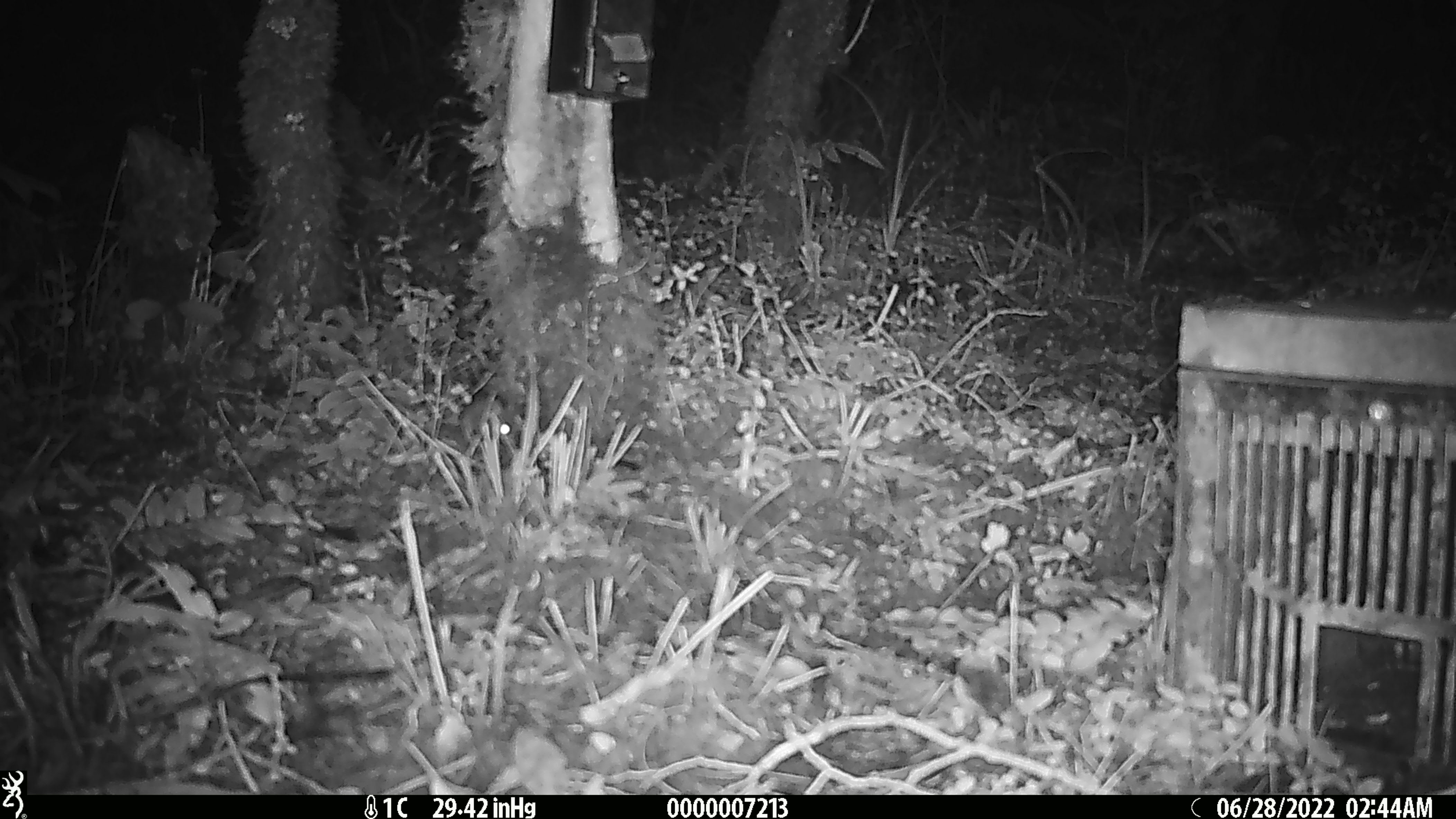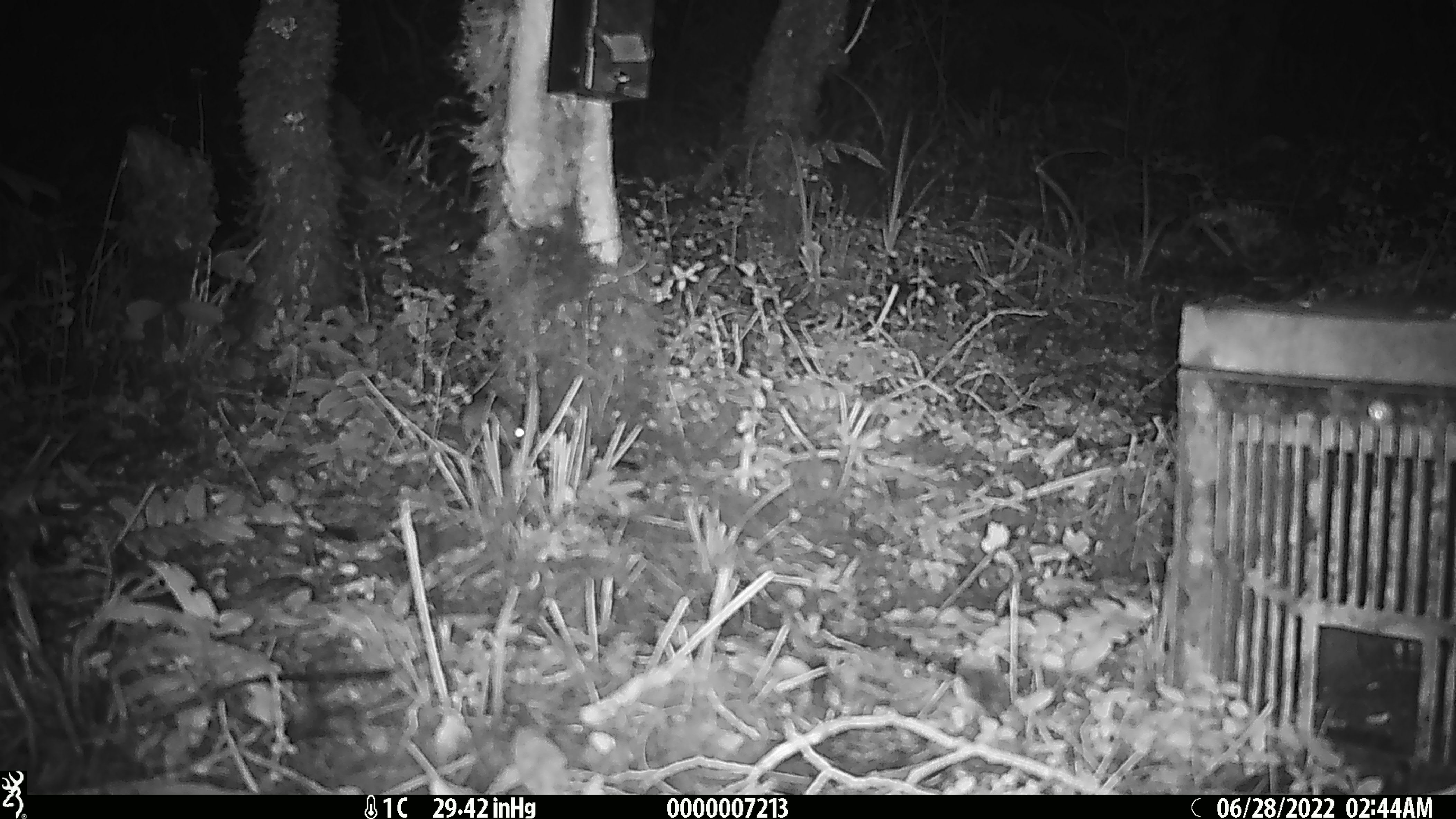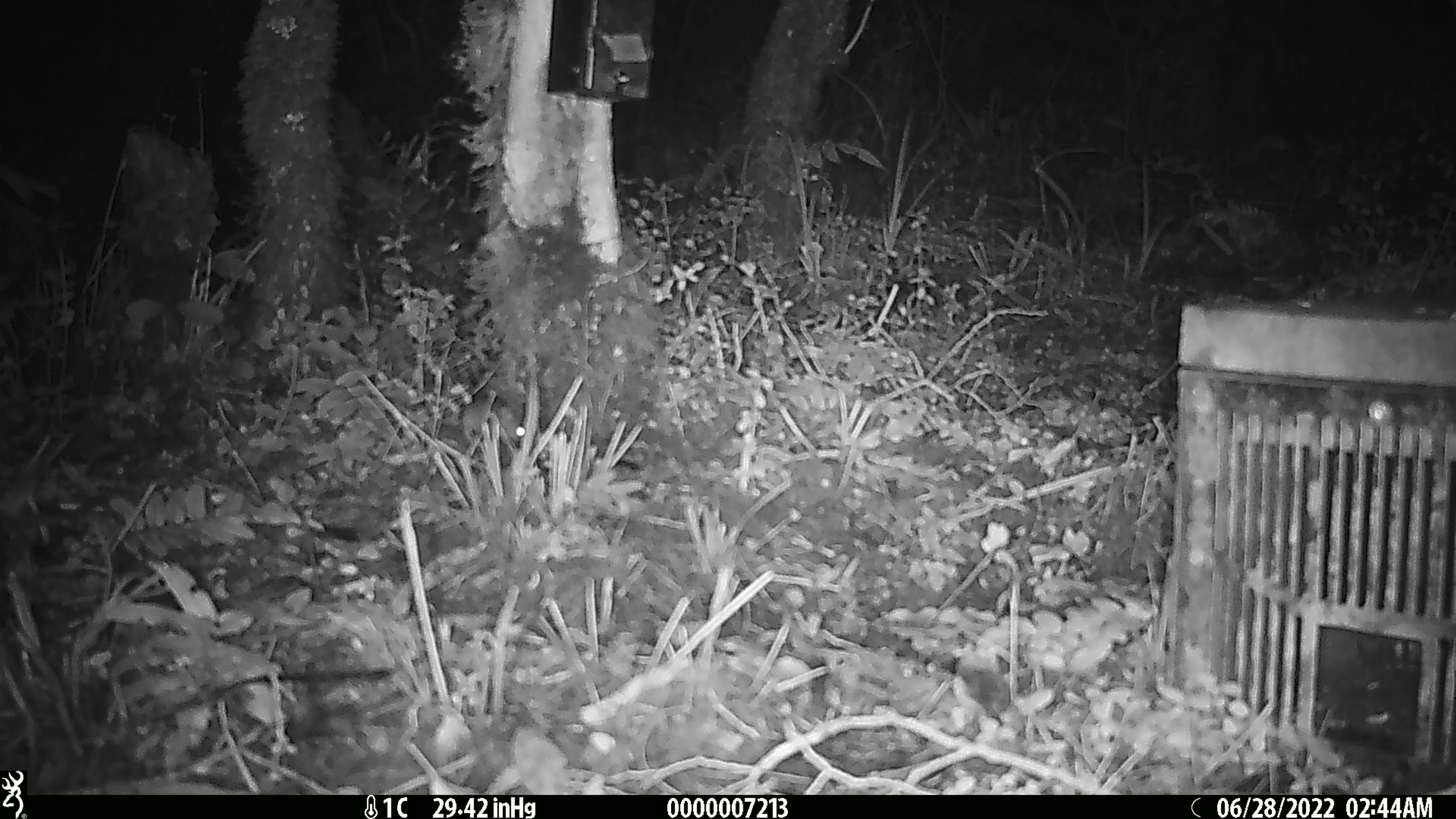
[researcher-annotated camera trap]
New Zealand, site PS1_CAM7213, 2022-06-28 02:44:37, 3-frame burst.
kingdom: Animalia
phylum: Chordata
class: Mammalia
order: Rodentia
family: Muridae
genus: Mus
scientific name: Mus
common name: mouse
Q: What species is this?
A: Mouse (Mus).